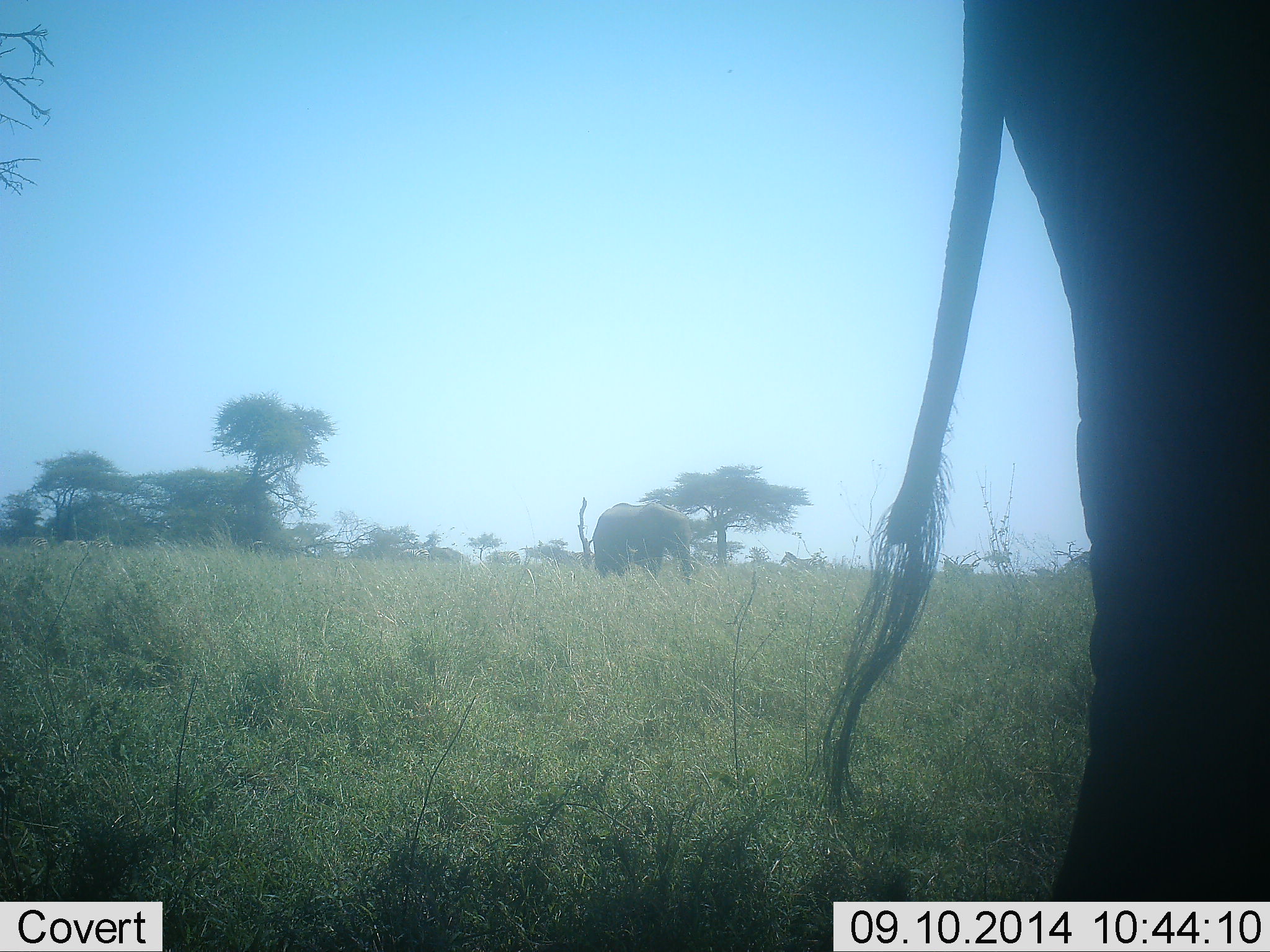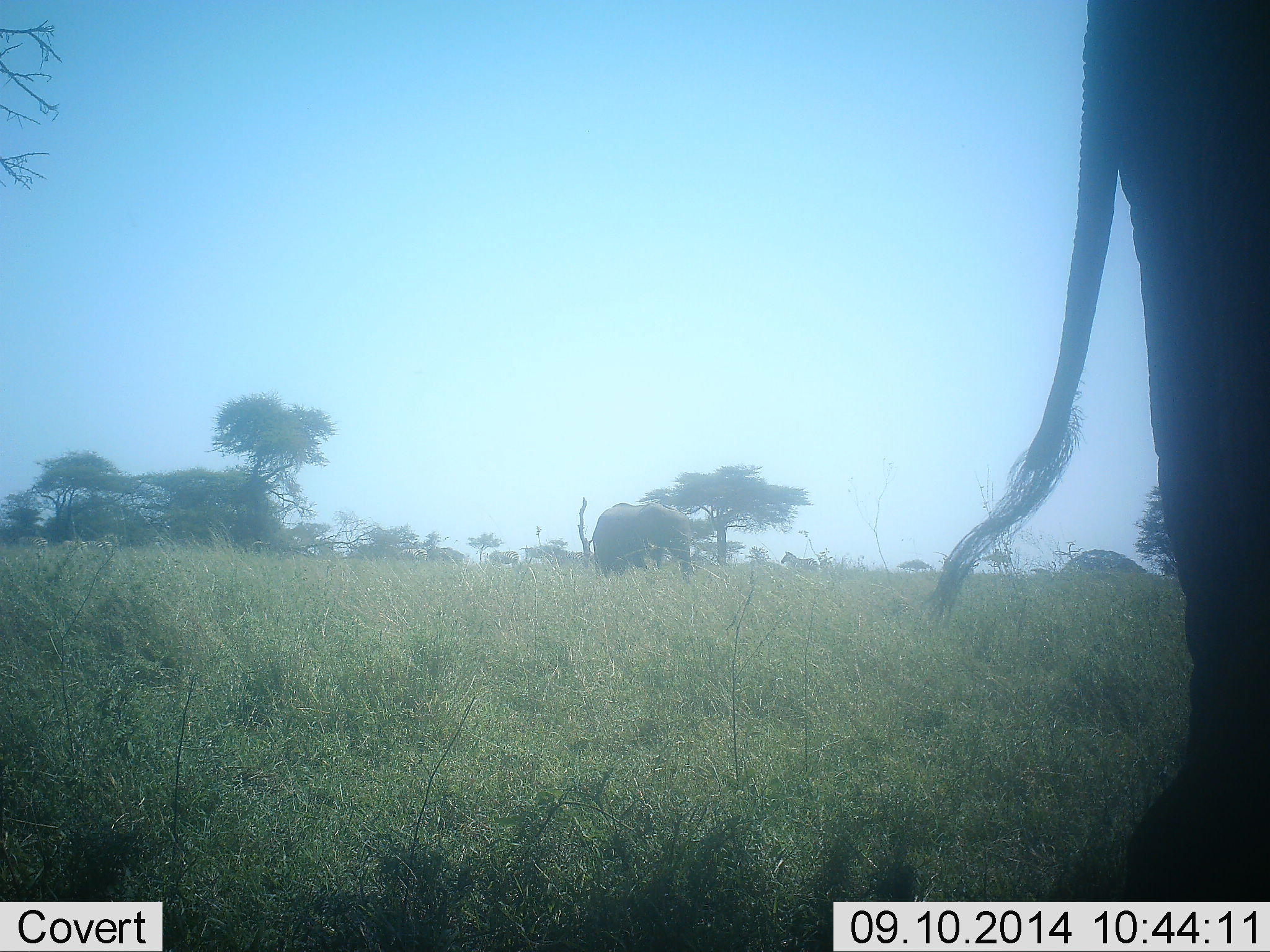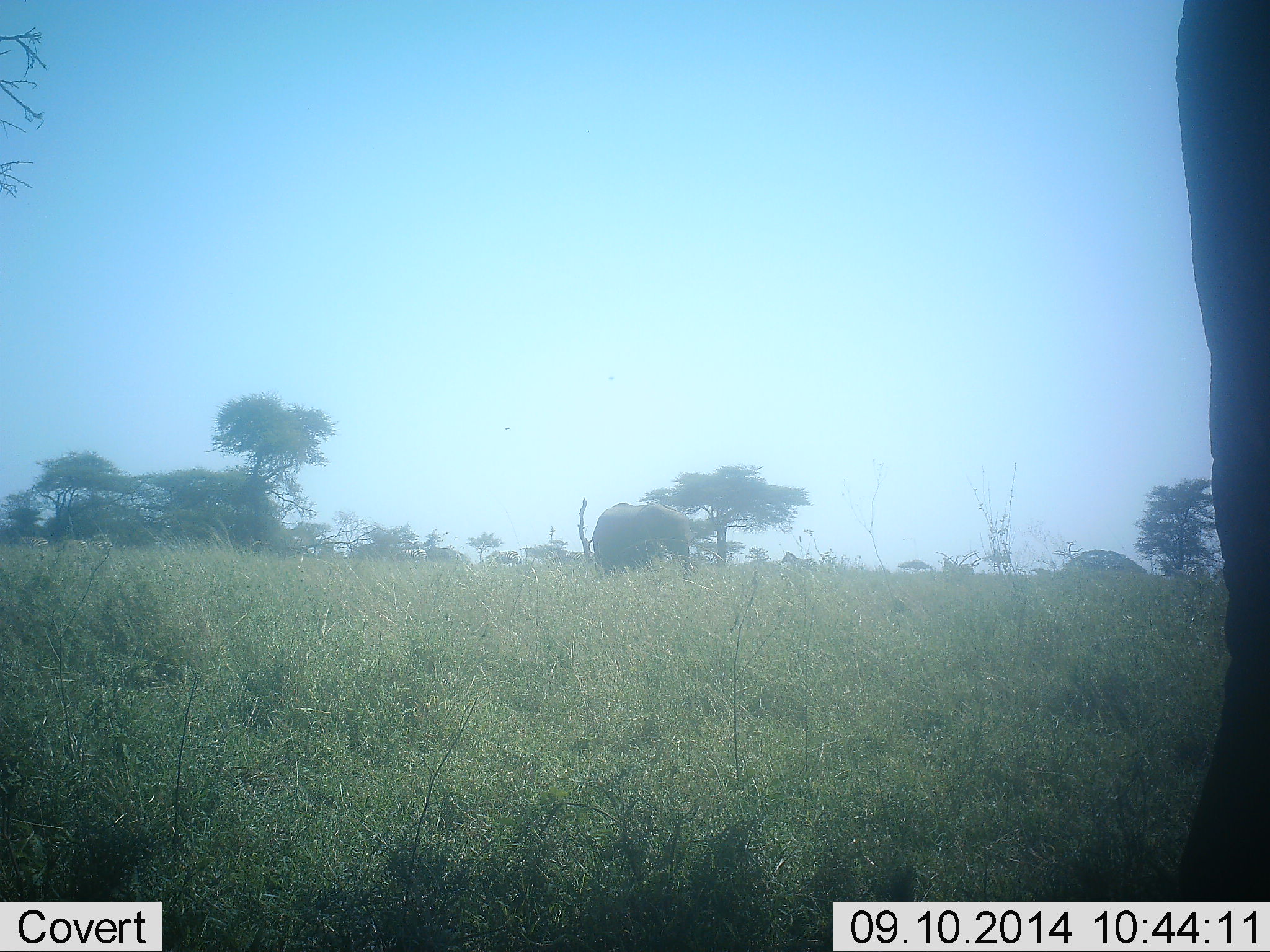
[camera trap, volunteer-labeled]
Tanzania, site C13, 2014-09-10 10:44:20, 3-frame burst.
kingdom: Animalia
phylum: Chordata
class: Mammalia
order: Proboscidea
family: Elephantidae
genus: Loxodonta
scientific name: Loxodonta africana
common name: african bush elephant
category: elephant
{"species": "elephant (african bush elephant) (Loxodonta africana)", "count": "2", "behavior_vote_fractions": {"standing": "92%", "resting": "0%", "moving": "75%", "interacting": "0%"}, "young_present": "0%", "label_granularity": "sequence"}